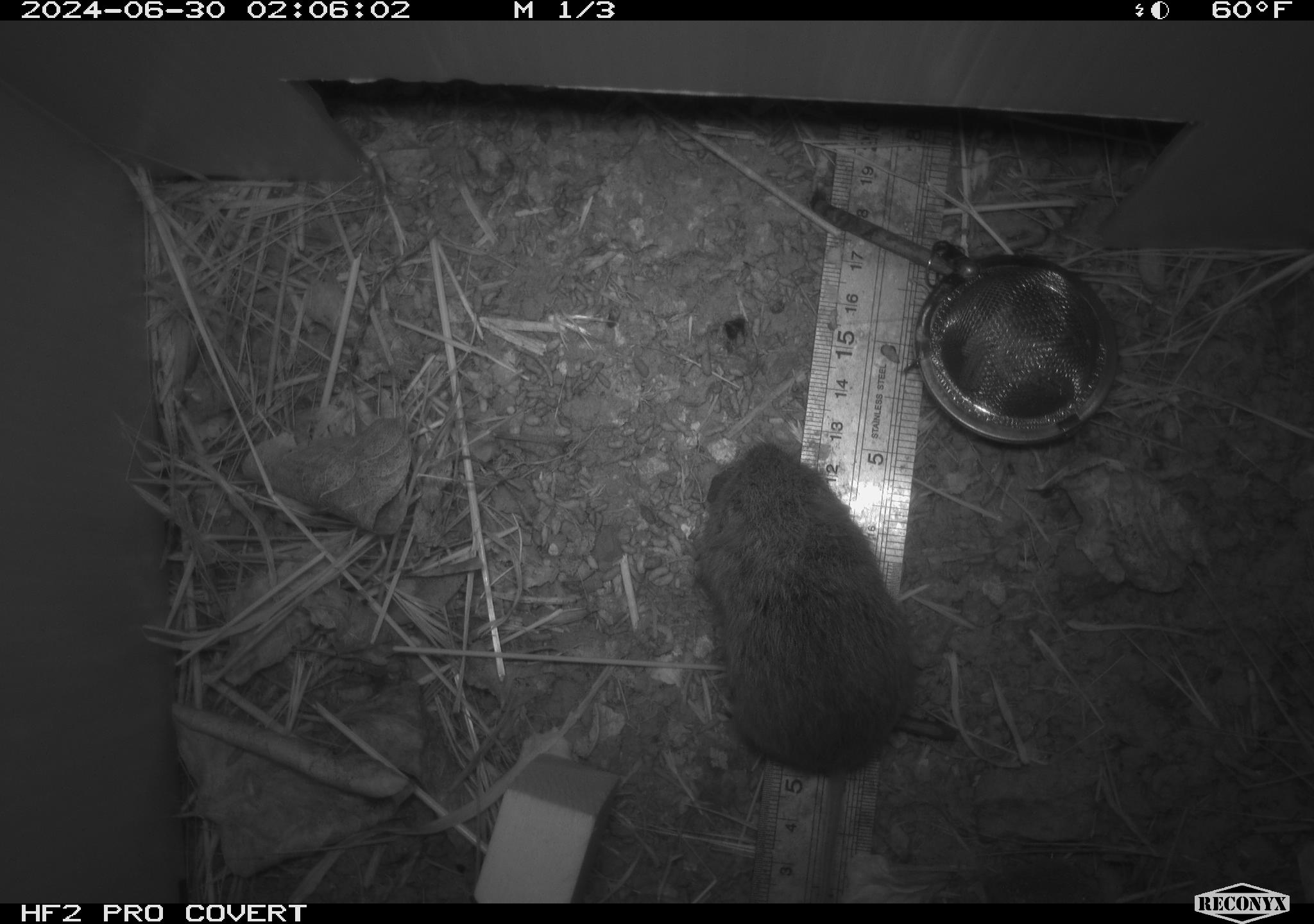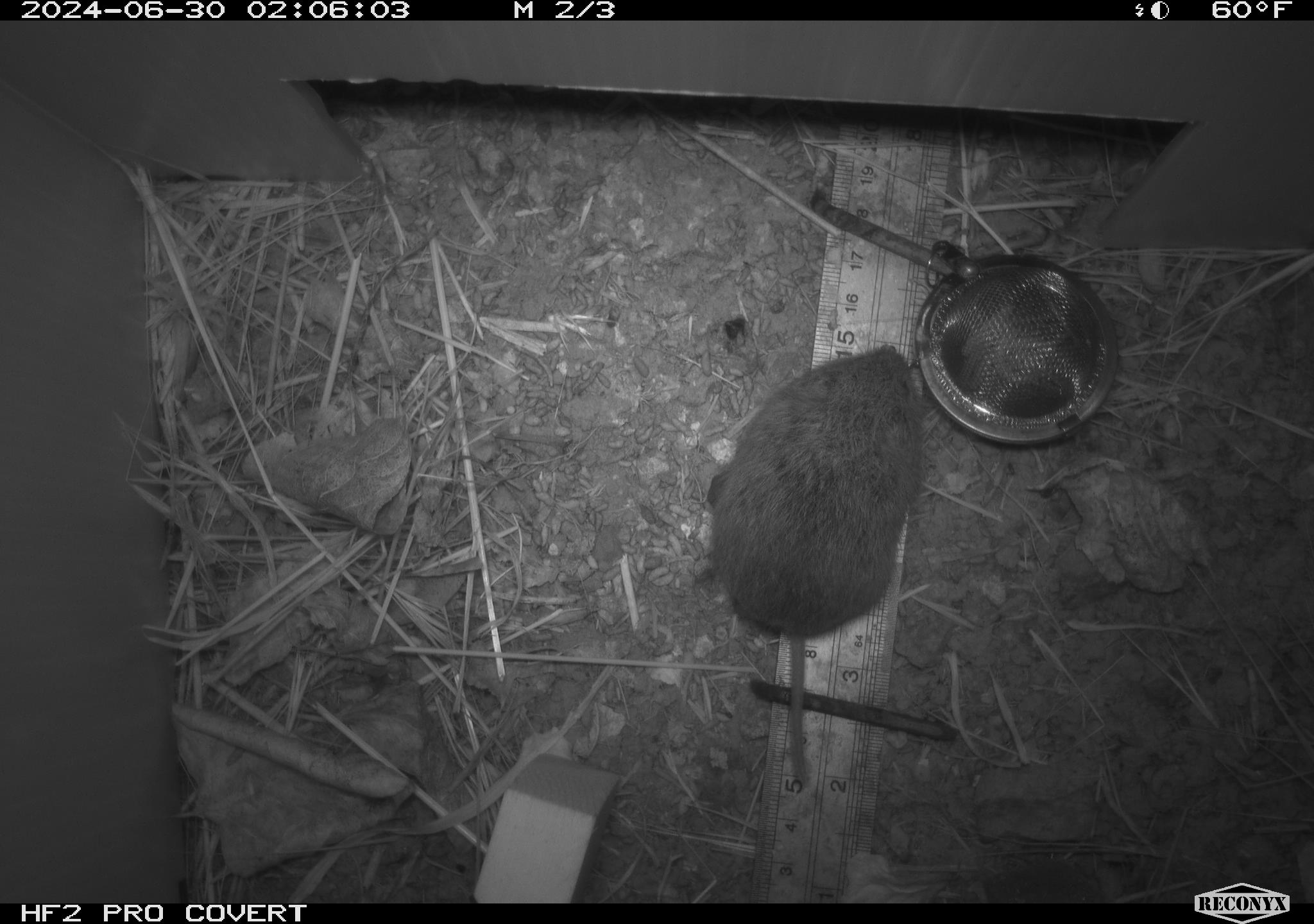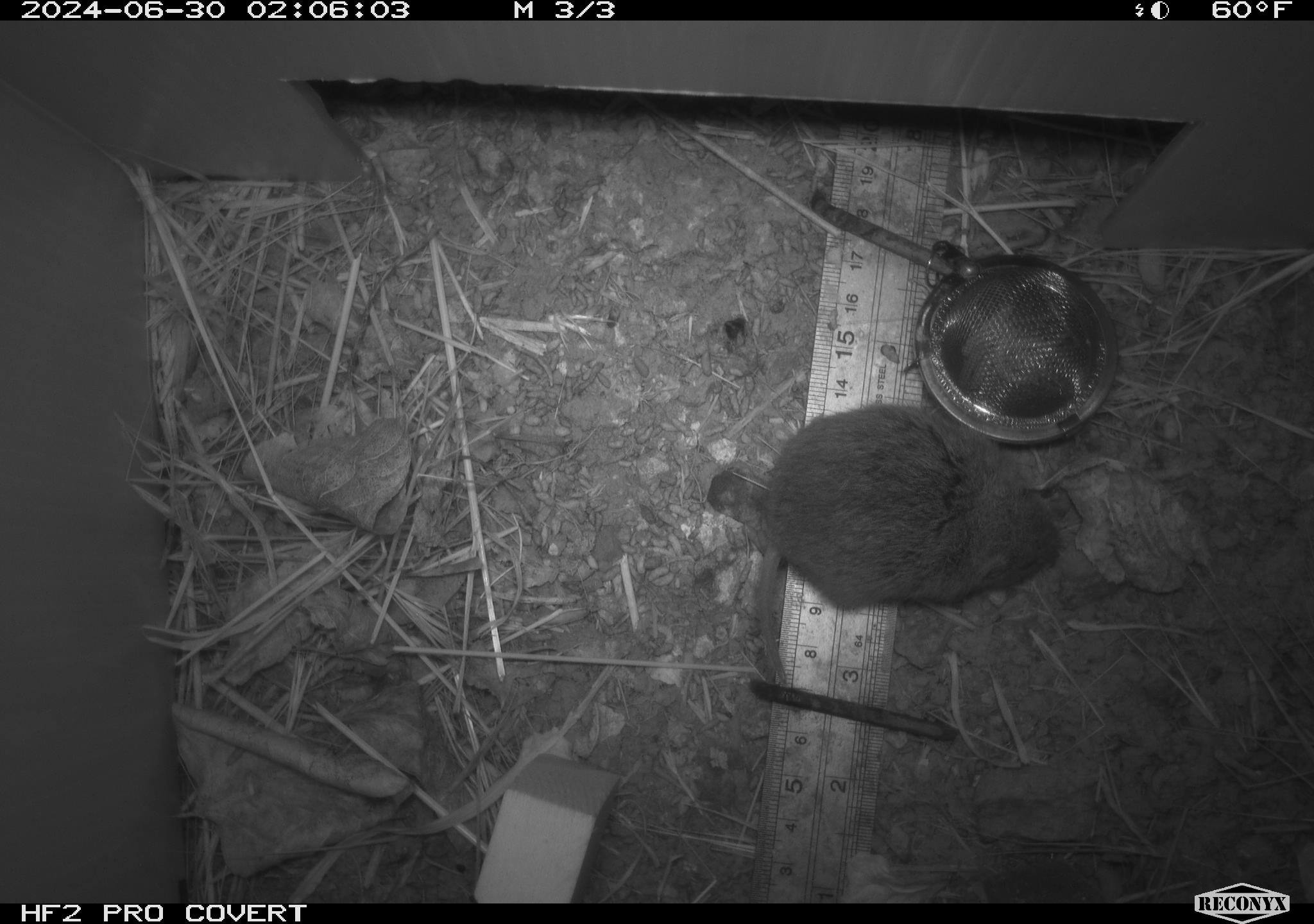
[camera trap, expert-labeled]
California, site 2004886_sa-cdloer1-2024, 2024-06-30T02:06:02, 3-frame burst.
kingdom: Animalia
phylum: Chordata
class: Mammalia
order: Rodentia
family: Cricetidae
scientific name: Arvicolinae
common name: voles, lemmings, and muskrats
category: arvicolinae subfamily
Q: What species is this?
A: Arvicolinae subfamily (voles, lemmings, and muskrats) (Arvicolinae).